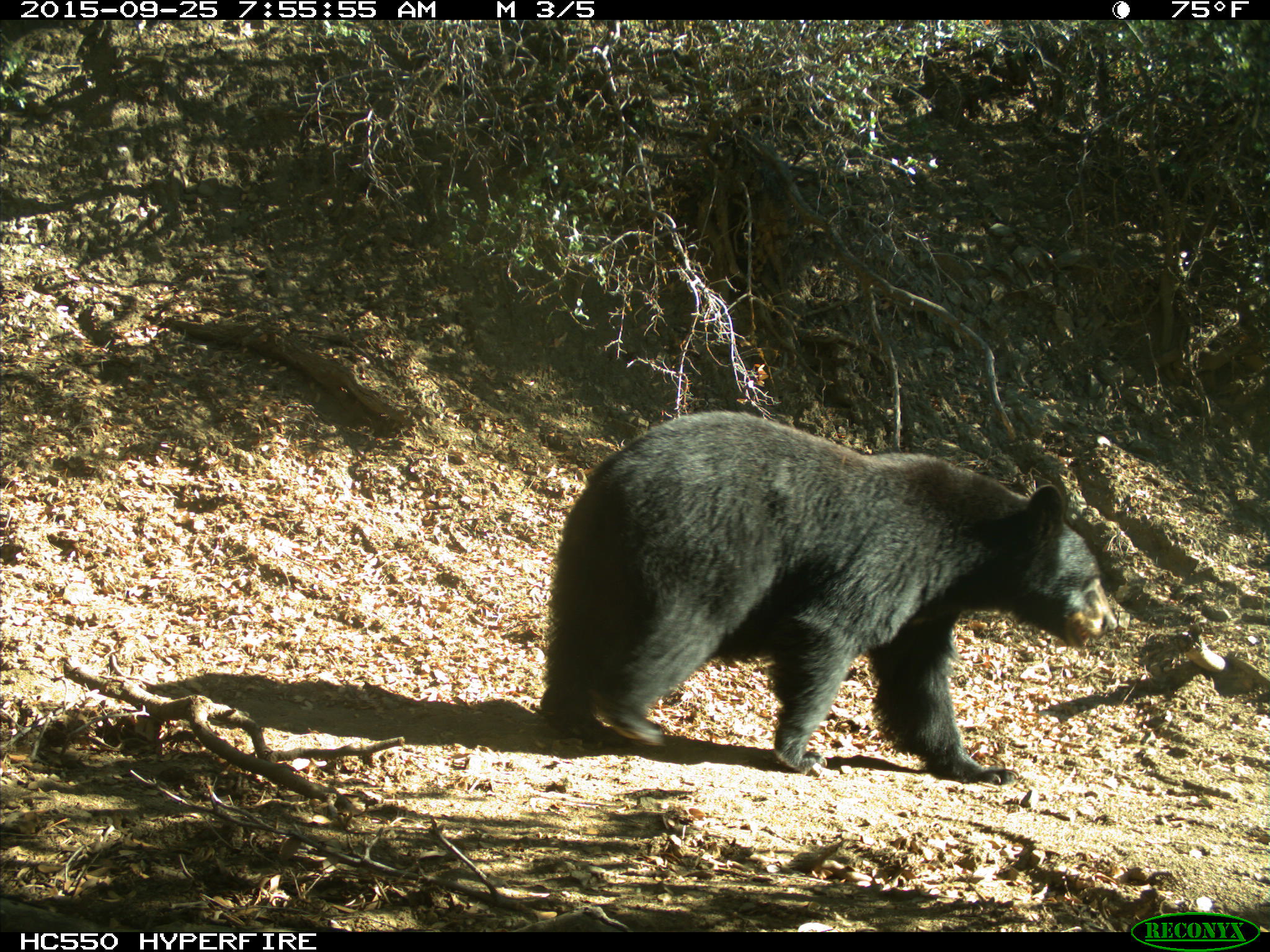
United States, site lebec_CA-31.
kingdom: Animalia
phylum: Chordata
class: Mammalia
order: Carnivora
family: Ursidae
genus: Ursus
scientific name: Ursus americanus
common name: american black bear